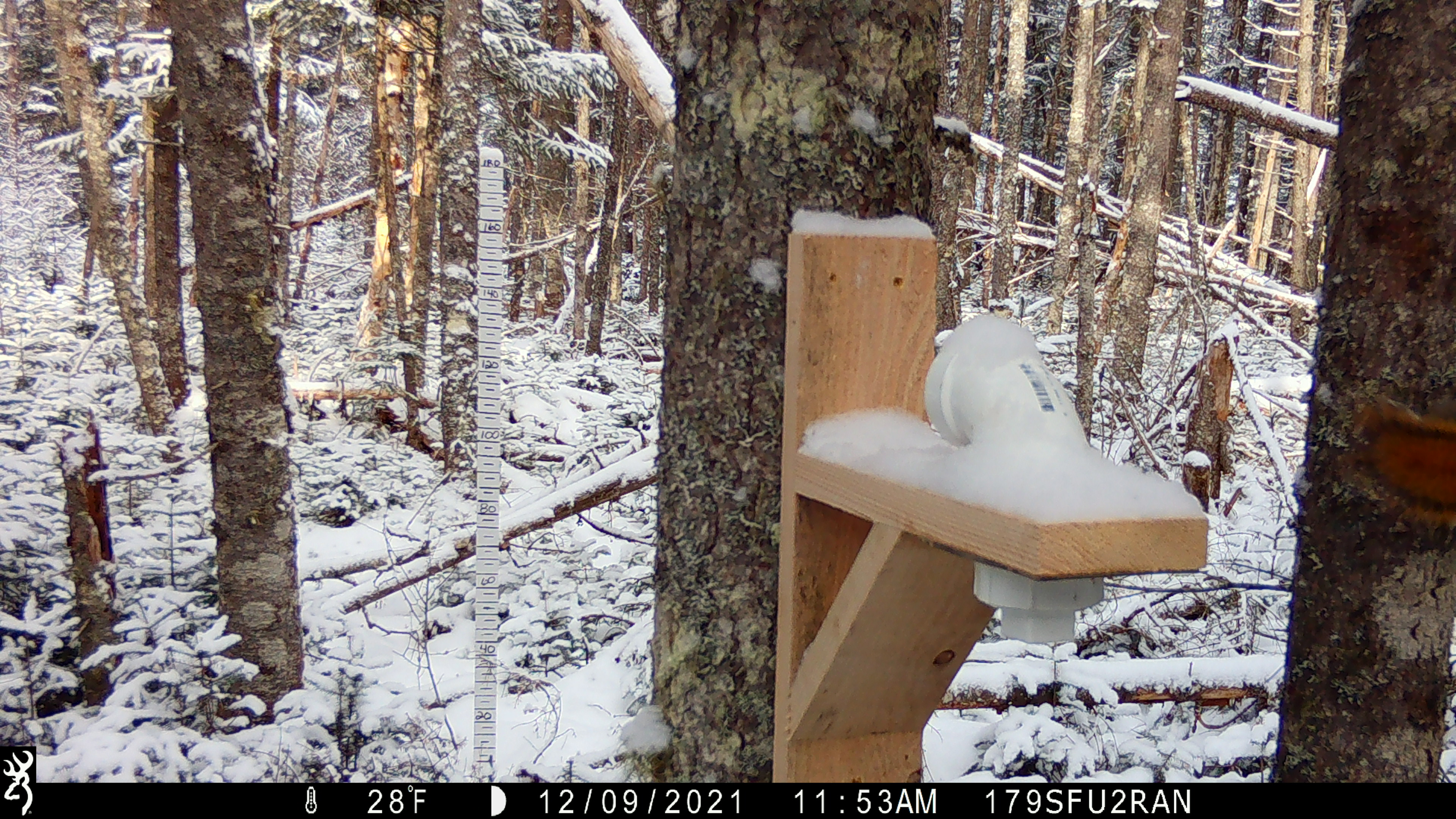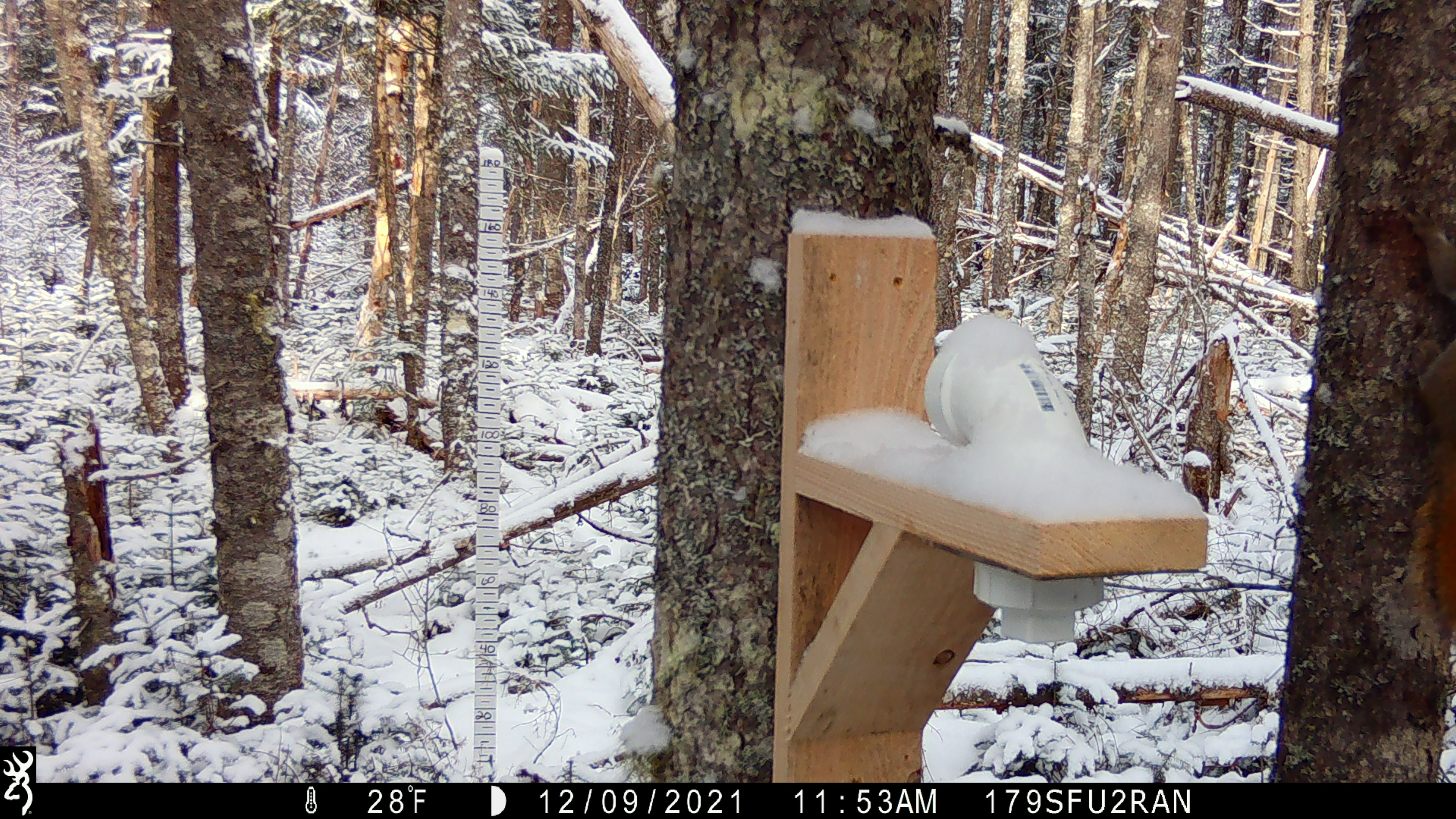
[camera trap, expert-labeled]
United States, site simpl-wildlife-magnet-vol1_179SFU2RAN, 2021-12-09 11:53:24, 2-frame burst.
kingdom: Animalia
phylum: Chordata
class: Mammalia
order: Rodentia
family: Sciuridae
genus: Tamiasciurus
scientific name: Tamiasciurus hudsonicus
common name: red squirrel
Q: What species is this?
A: Red squirrel (Tamiasciurus hudsonicus).